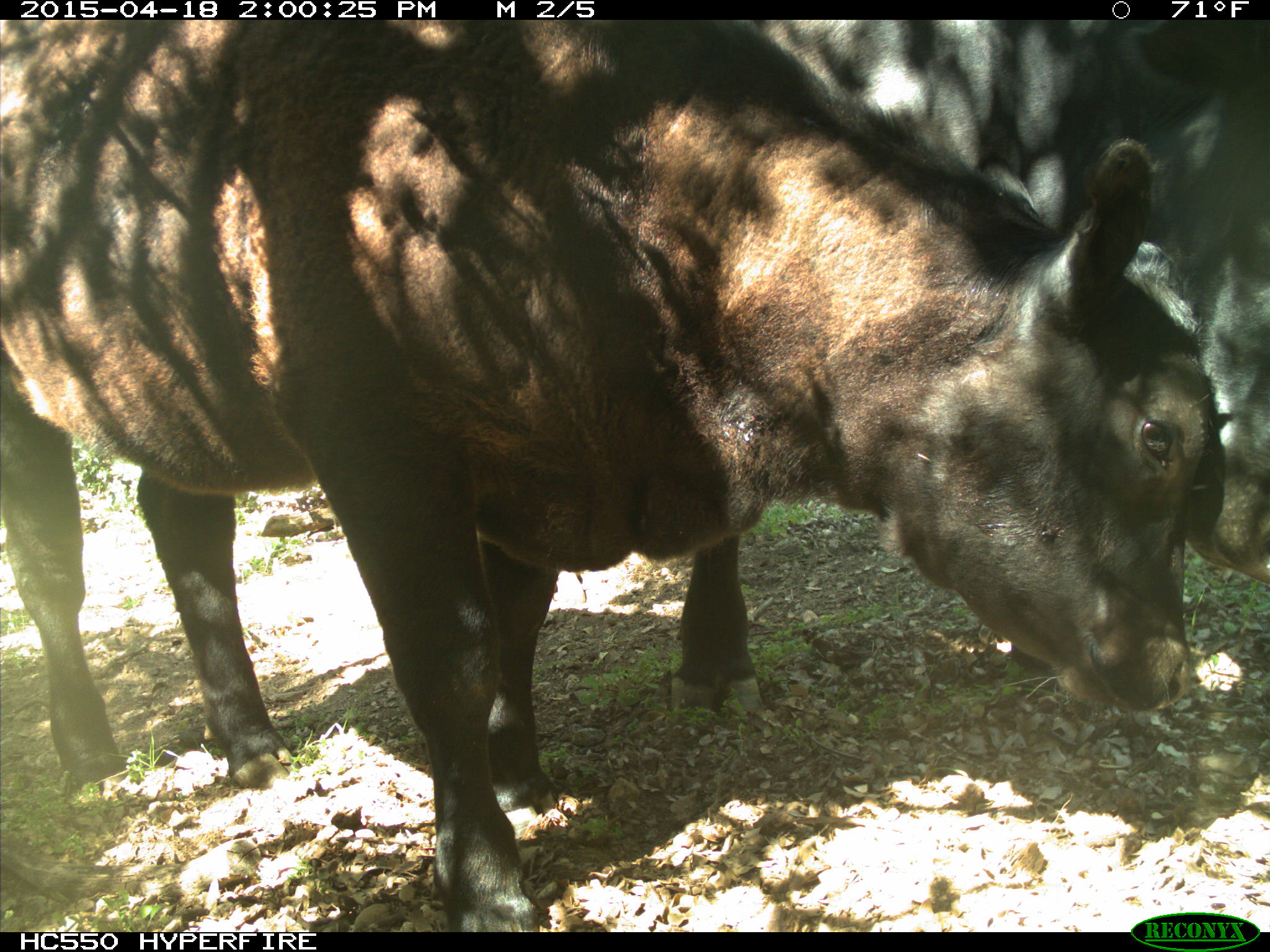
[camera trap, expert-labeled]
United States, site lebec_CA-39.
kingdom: Animalia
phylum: Chordata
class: Mammalia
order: Artiodactyla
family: Bovidae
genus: Bos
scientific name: Bos taurus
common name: domestic cow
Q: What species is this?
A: Bos taurus (domestic cow).